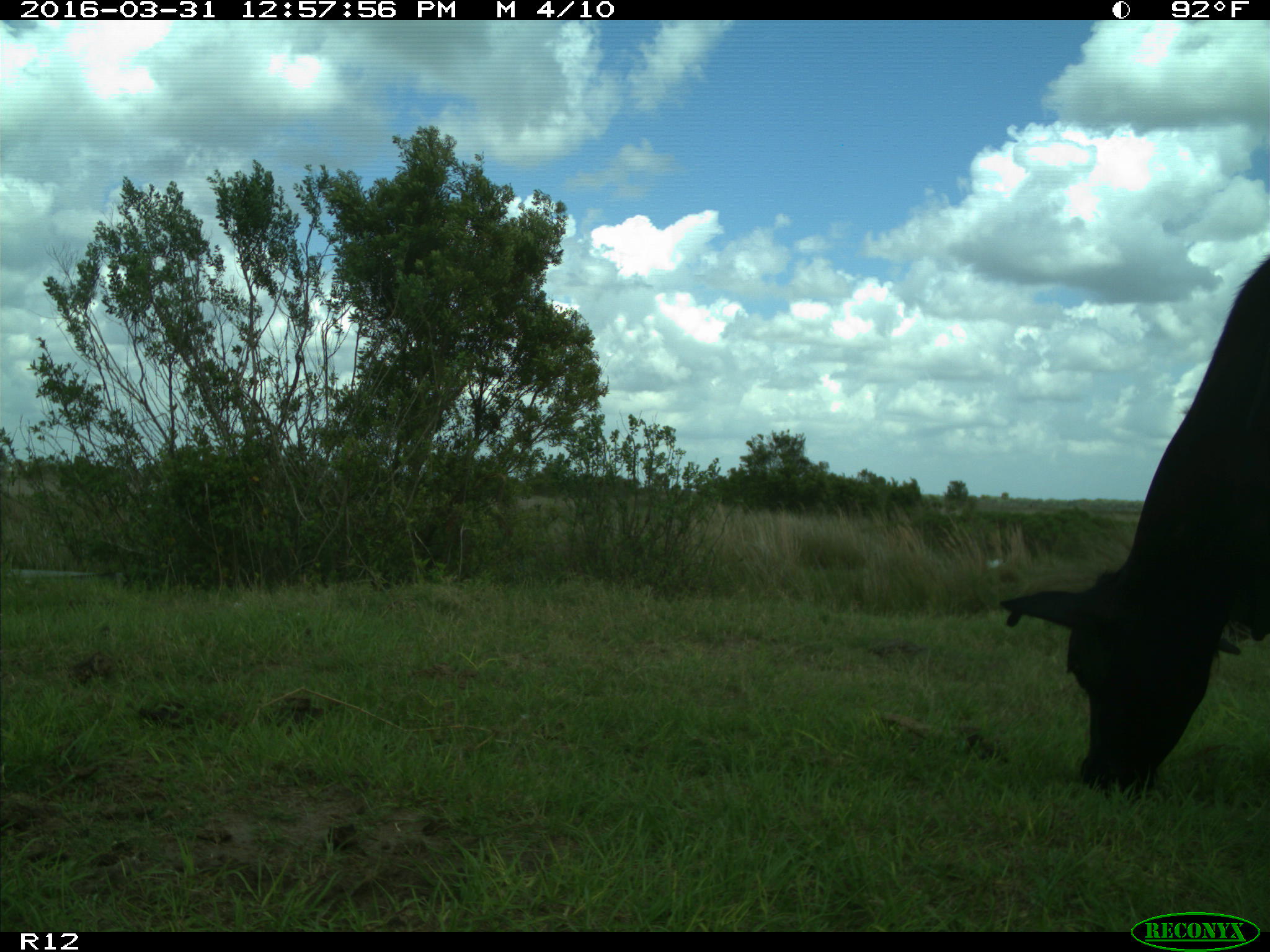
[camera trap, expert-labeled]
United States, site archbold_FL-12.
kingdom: Animalia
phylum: Chordata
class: Mammalia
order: Artiodactyla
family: Bovidae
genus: Bos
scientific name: Bos taurus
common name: domestic cow